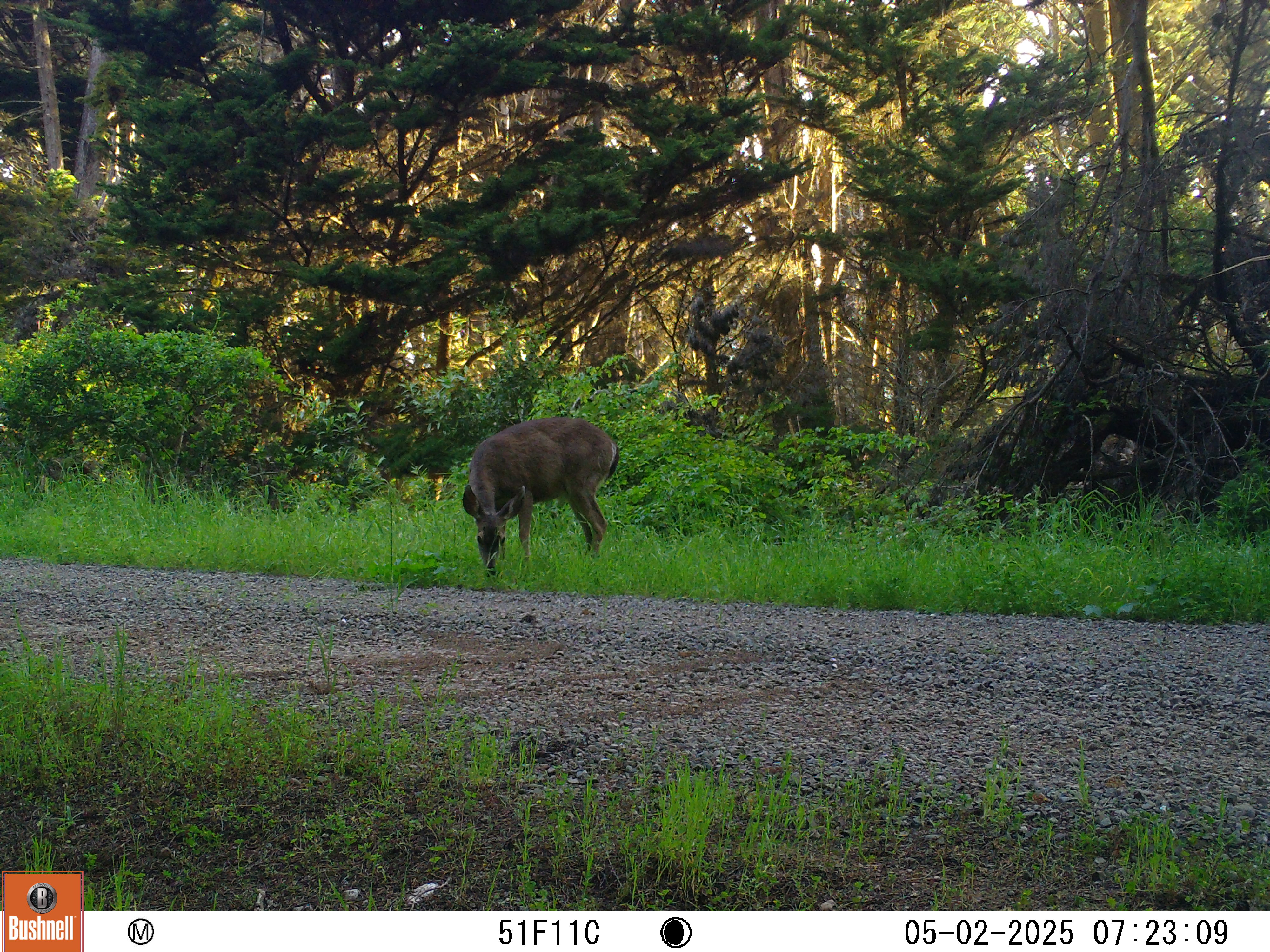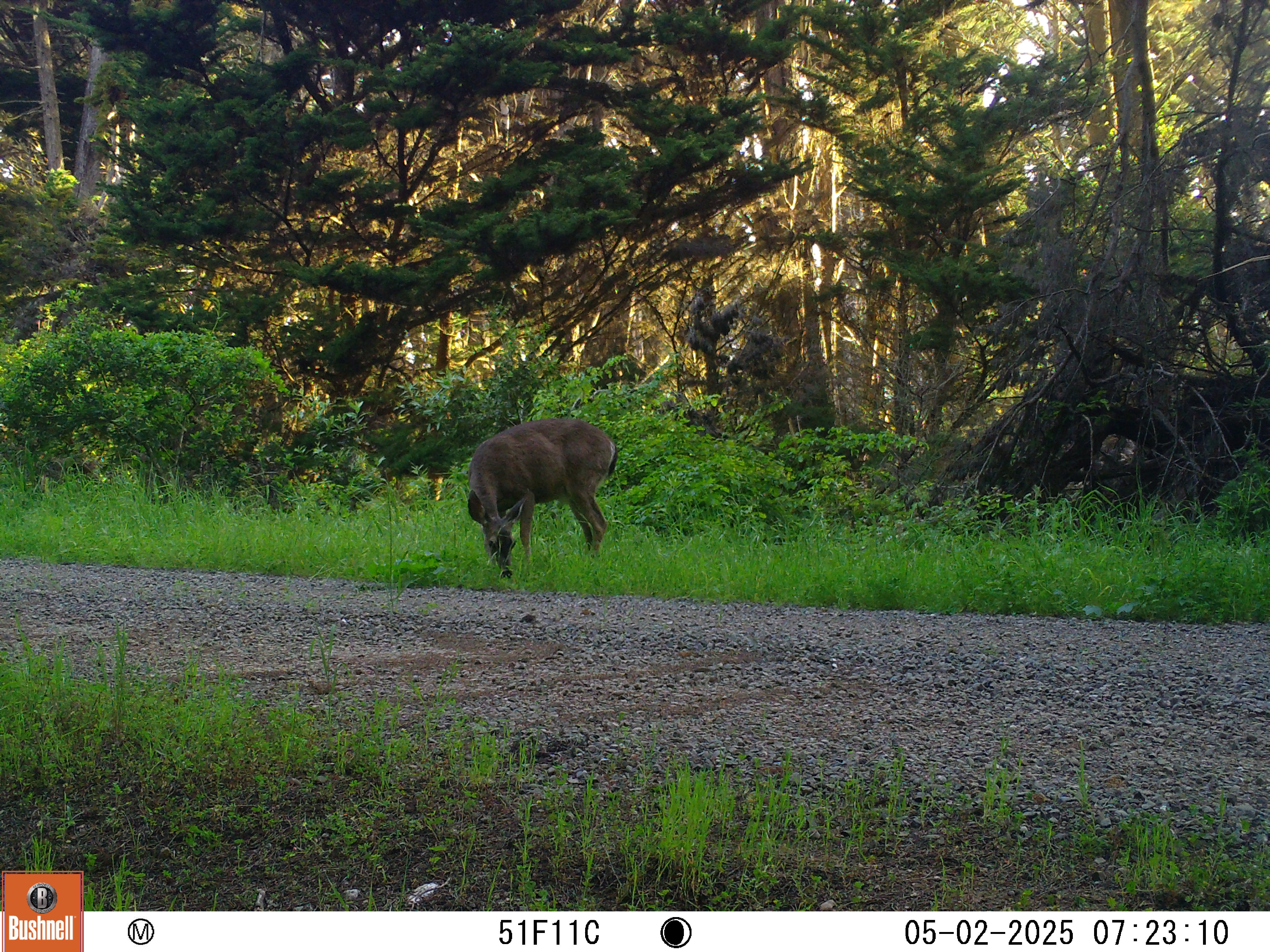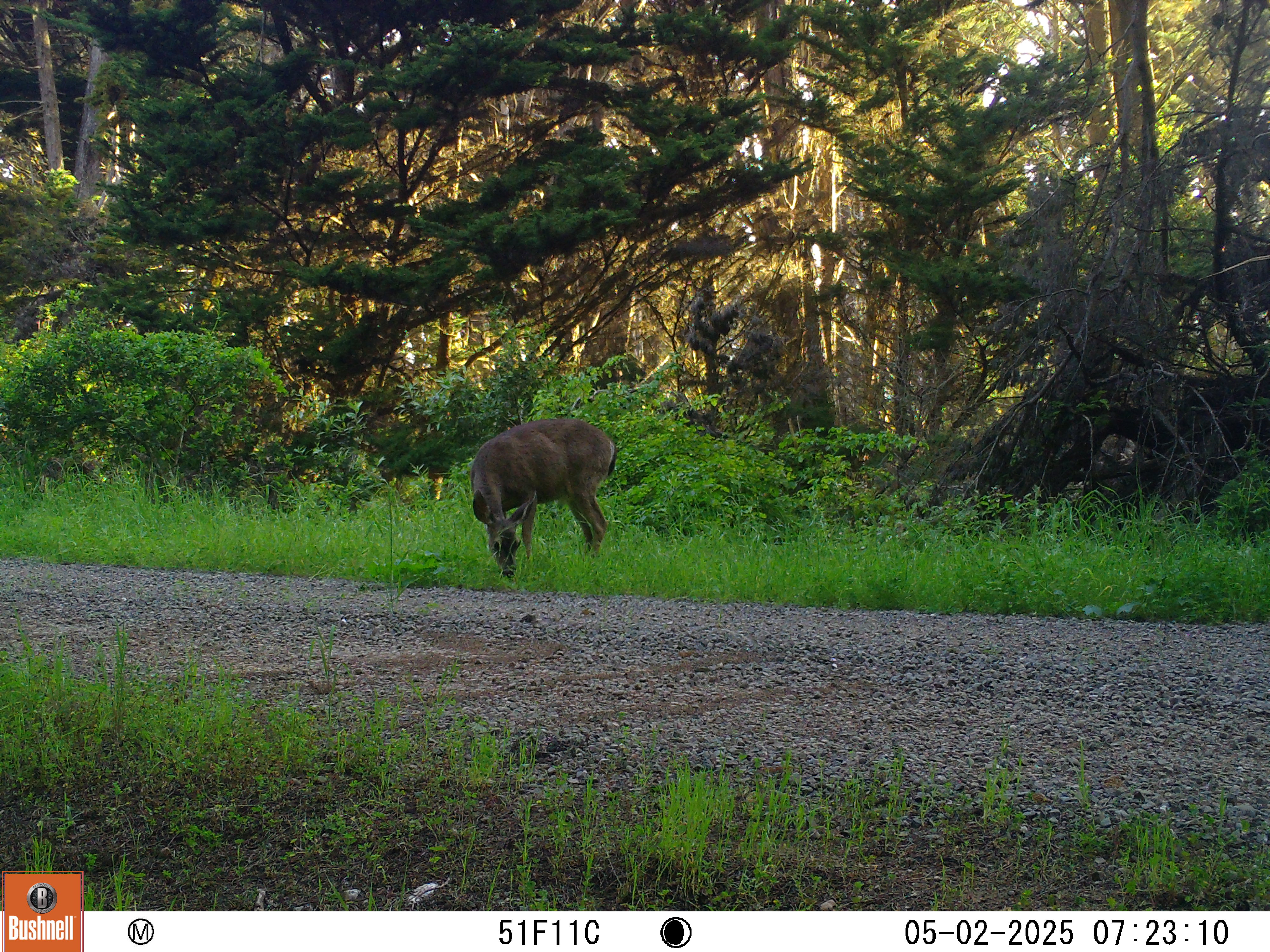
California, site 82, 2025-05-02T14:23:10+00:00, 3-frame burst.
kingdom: Animalia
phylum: Chordata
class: Mammalia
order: Artiodactyla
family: Cervidae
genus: Odocoileus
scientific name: Odocoileus hemionus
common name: mule deer